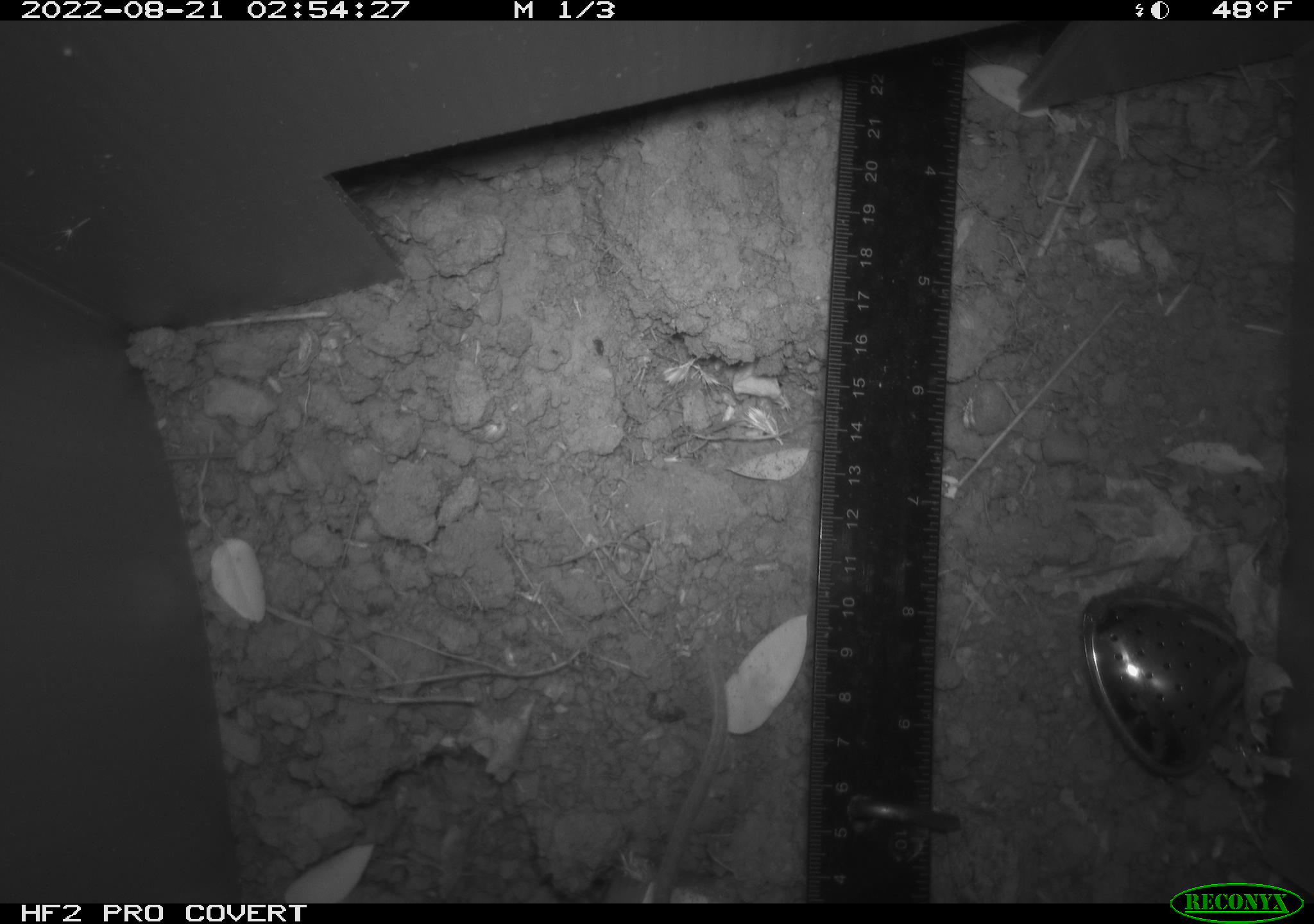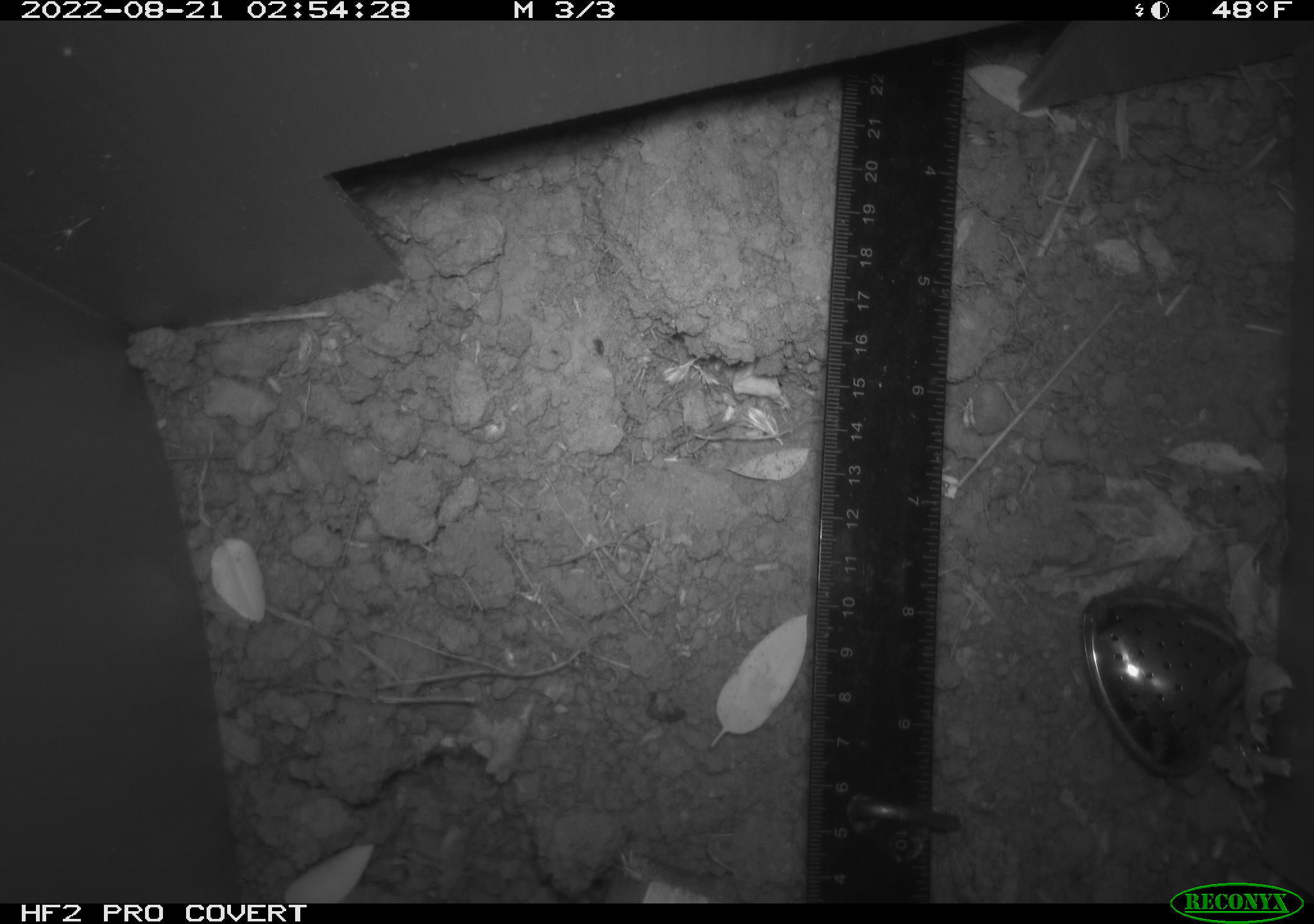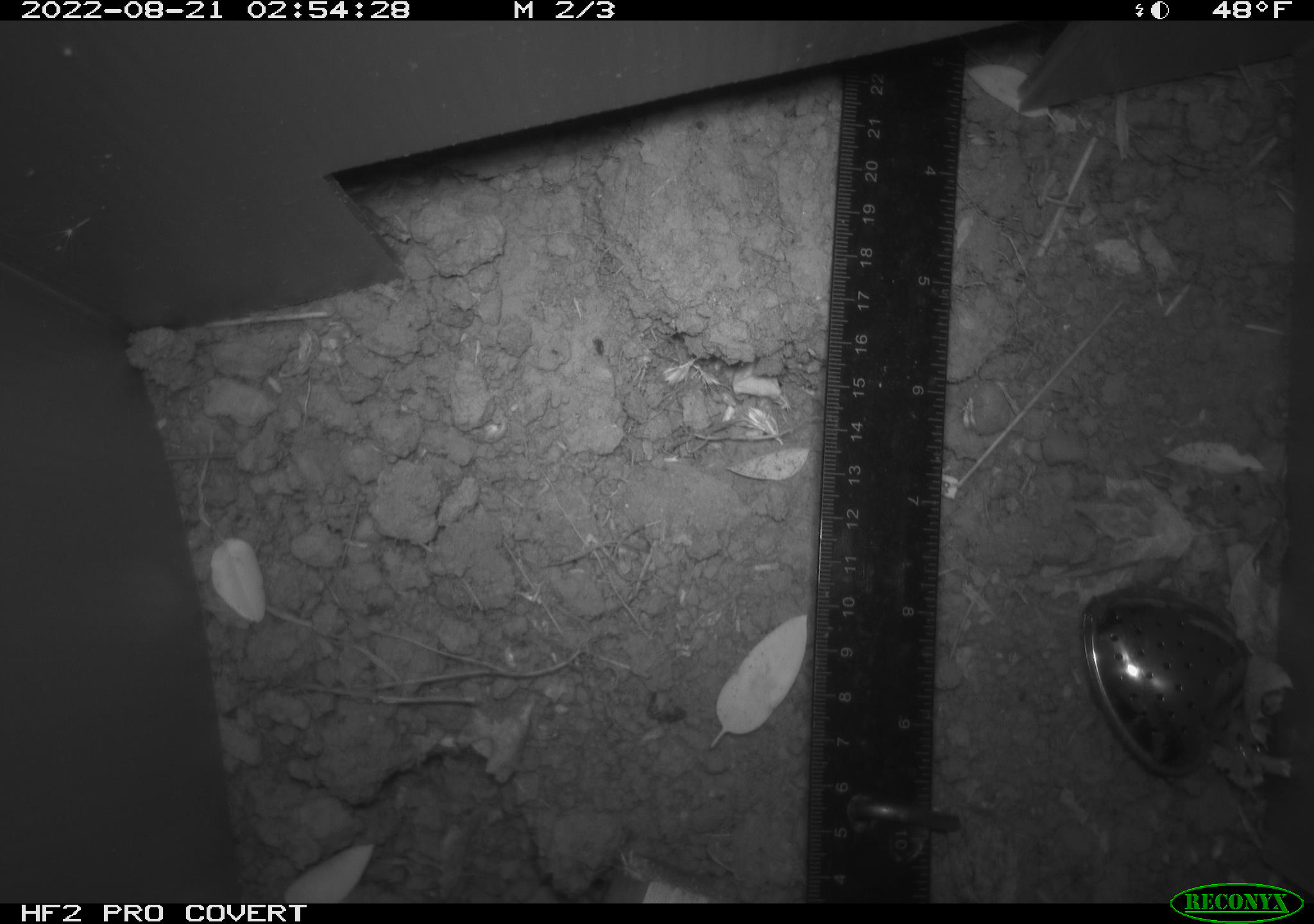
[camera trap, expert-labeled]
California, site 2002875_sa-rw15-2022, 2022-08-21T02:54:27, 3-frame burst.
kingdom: Animalia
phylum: Chordata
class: Mammalia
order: Rodentia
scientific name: Rodentia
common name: rodent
Rodent (Rodentia).